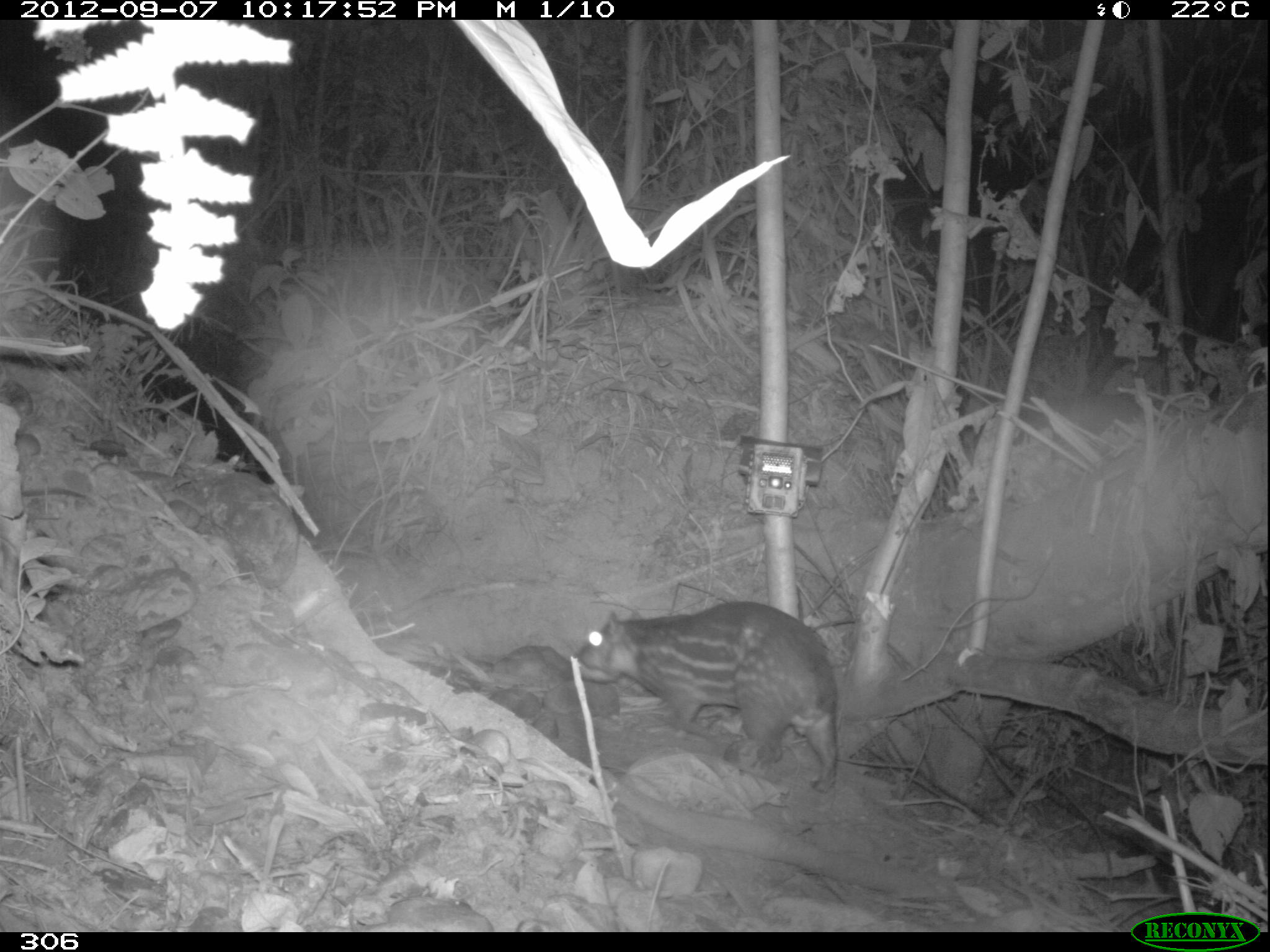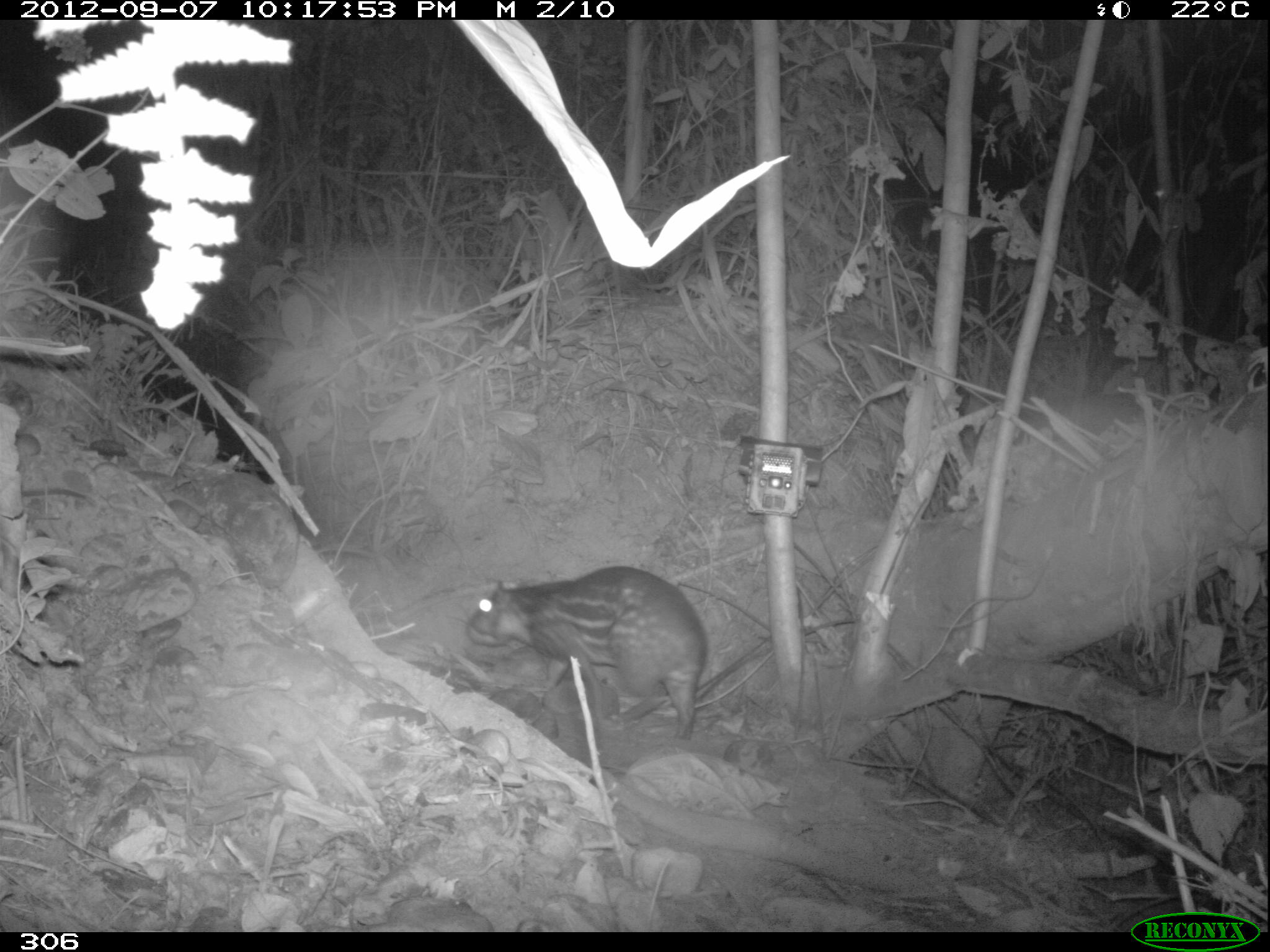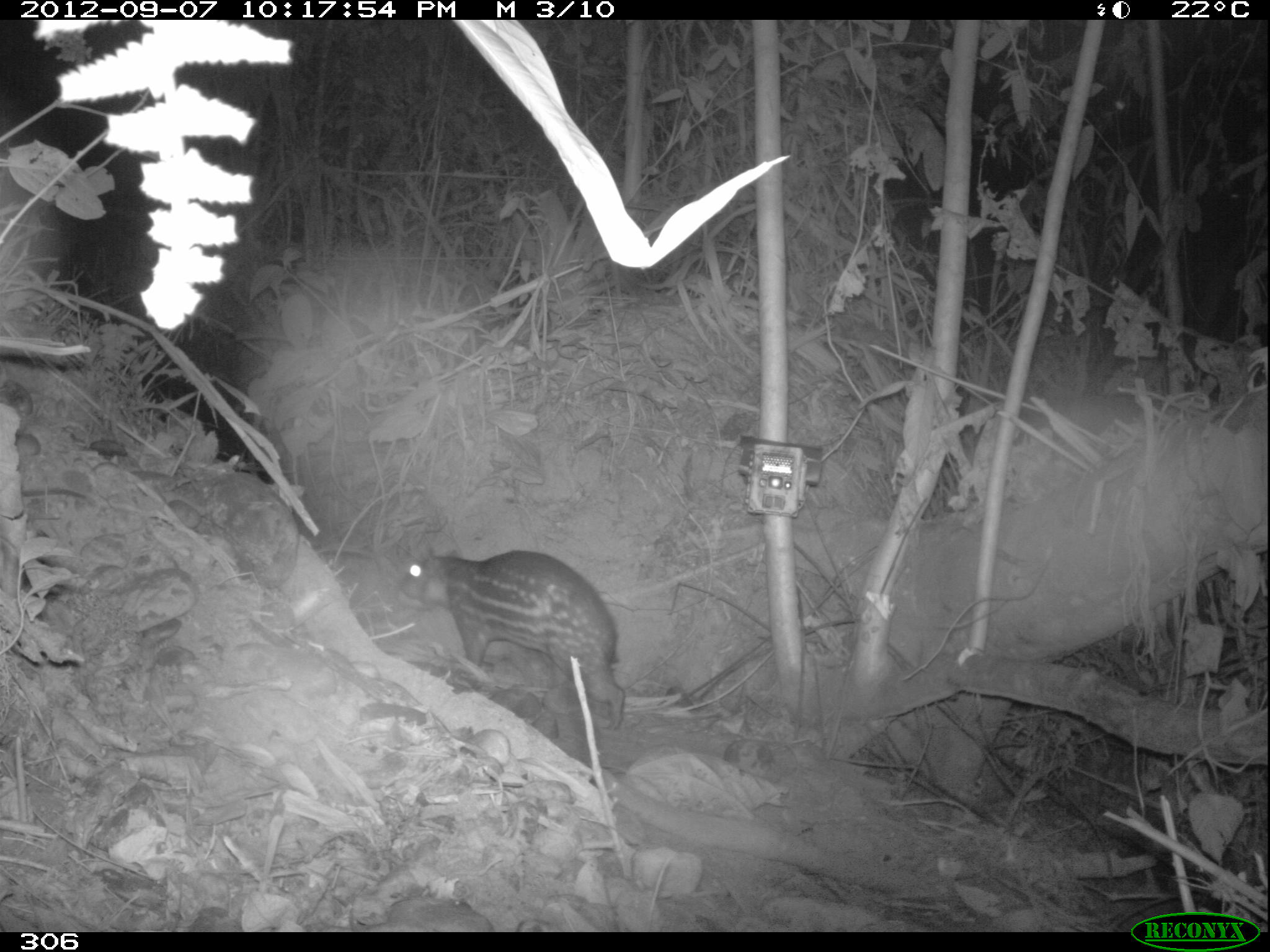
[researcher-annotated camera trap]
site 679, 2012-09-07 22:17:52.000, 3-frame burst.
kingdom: Animalia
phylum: Chordata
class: Mammalia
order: Rodentia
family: Cuniculidae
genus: Cuniculus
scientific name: Cuniculus paca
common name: spotted paca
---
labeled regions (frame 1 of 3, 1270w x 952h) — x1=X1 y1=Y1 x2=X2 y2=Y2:
cuniculus paca: x1=569 y1=598 x2=837 y2=789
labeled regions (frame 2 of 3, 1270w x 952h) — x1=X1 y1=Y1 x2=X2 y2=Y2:
cuniculus paca: x1=464 y1=566 x2=706 y2=738